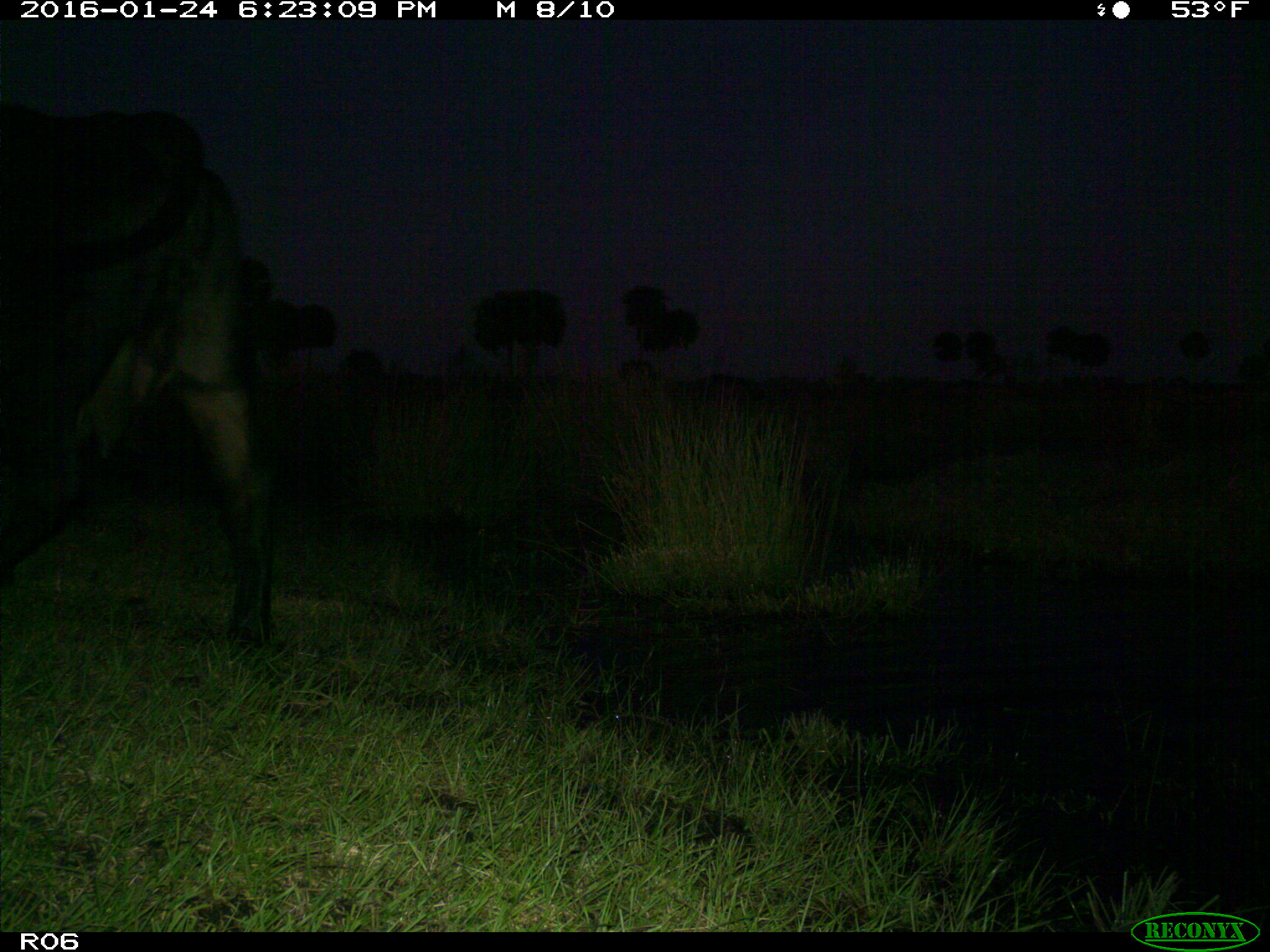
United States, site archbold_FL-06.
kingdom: Animalia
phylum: Chordata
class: Mammalia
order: Artiodactyla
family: Bovidae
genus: Bos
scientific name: Bos taurus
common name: domestic cow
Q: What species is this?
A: Bos taurus (domestic cow).